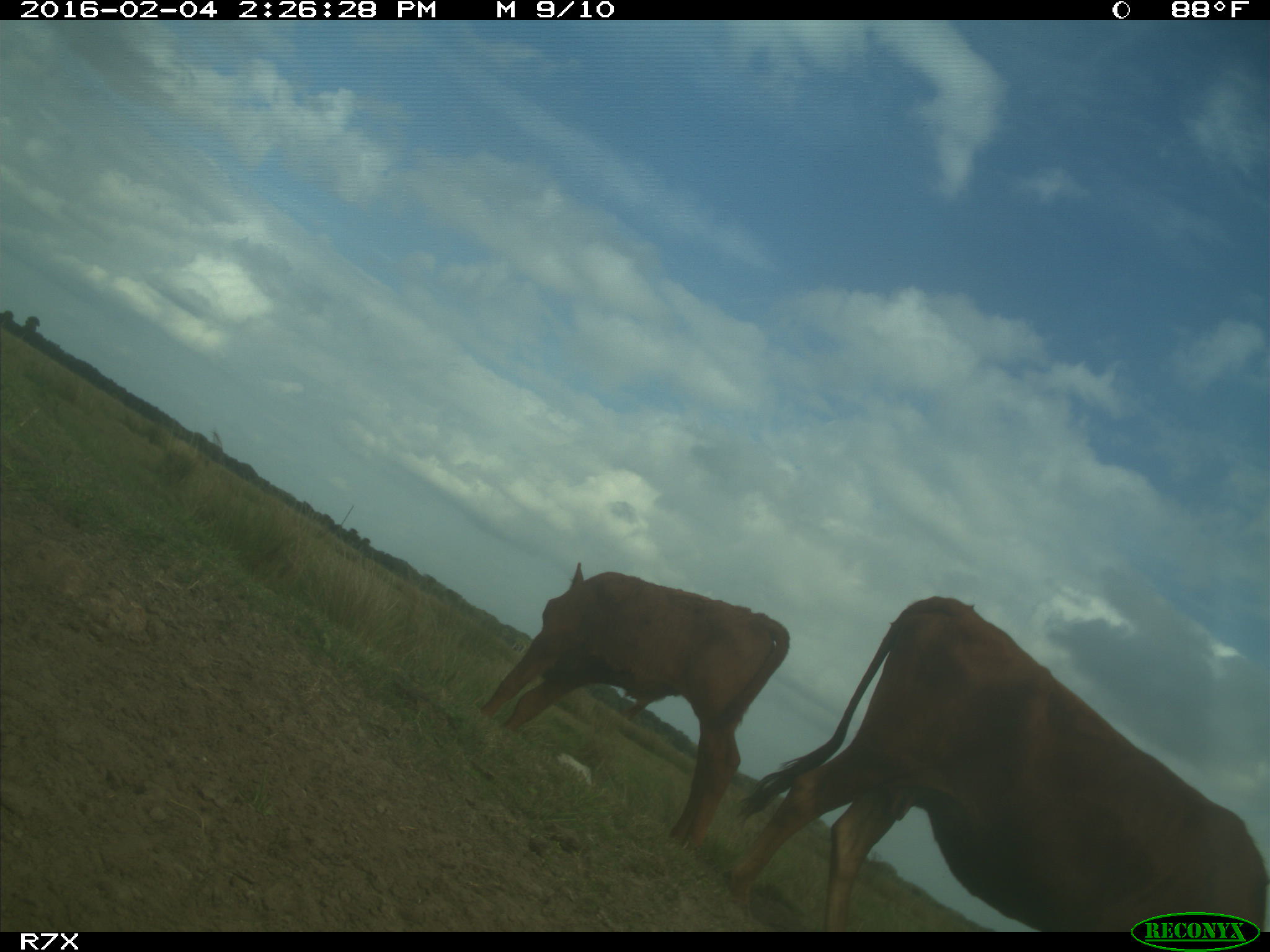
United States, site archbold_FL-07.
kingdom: Animalia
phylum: Chordata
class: Mammalia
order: Artiodactyla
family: Bovidae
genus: Bos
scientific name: Bos taurus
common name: domestic cow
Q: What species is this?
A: Bos taurus (domestic cow).